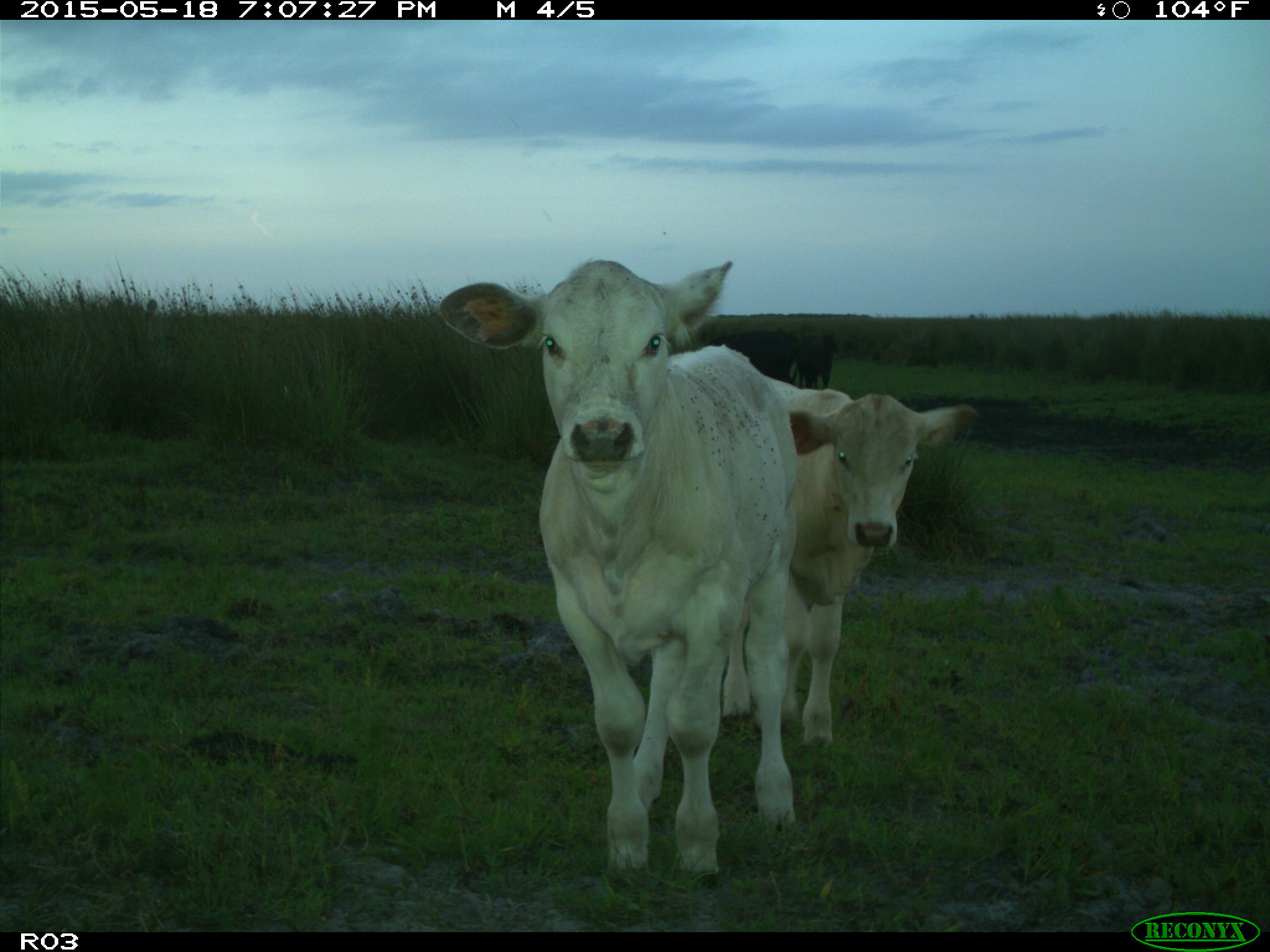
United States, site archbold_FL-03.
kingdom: Animalia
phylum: Chordata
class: Mammalia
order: Artiodactyla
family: Bovidae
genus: Bos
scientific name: Bos taurus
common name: domestic cow